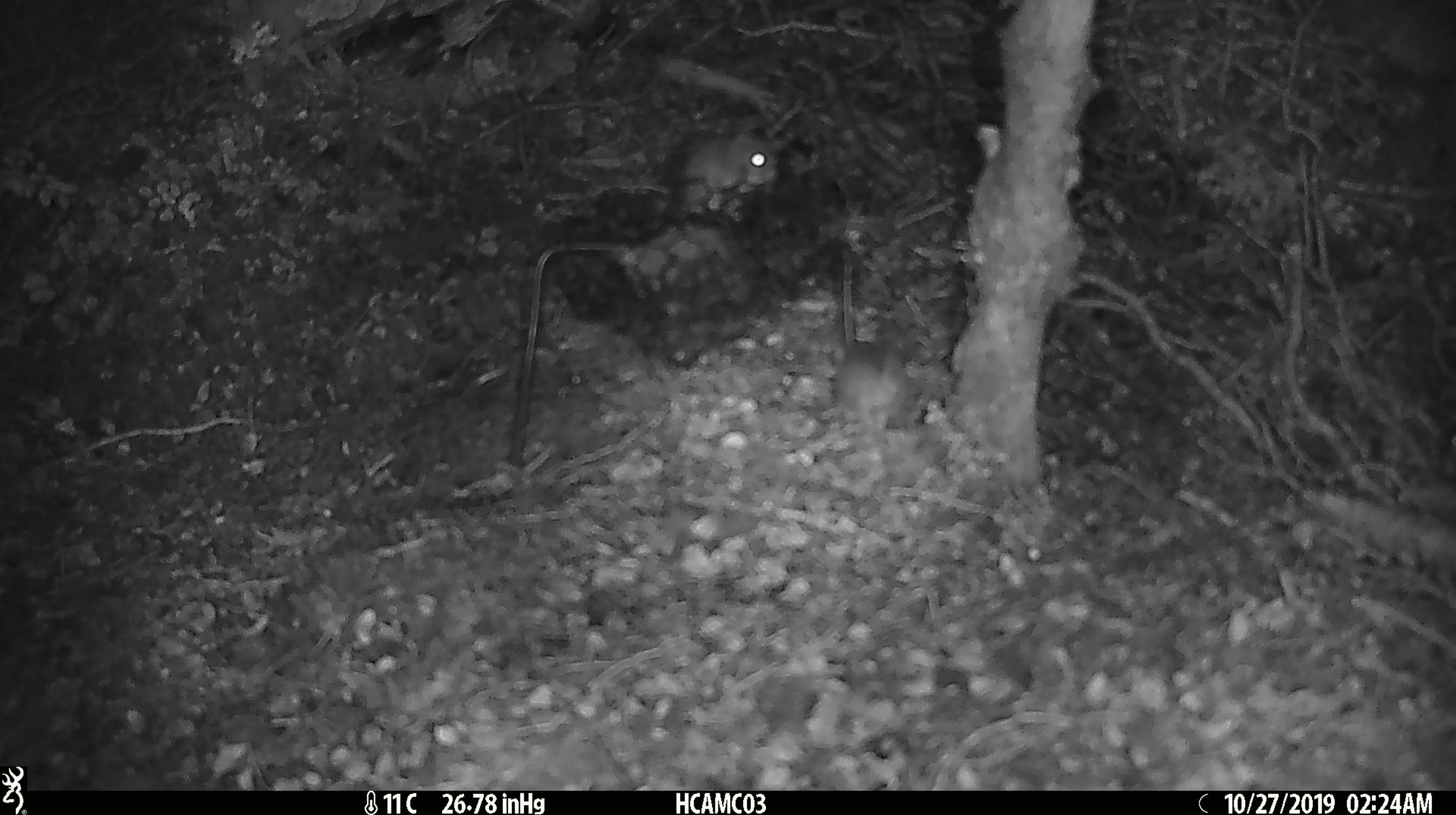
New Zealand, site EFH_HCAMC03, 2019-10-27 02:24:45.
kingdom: Animalia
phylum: Chordata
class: Mammalia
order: Rodentia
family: Muridae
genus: Mus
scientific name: Mus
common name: mouse